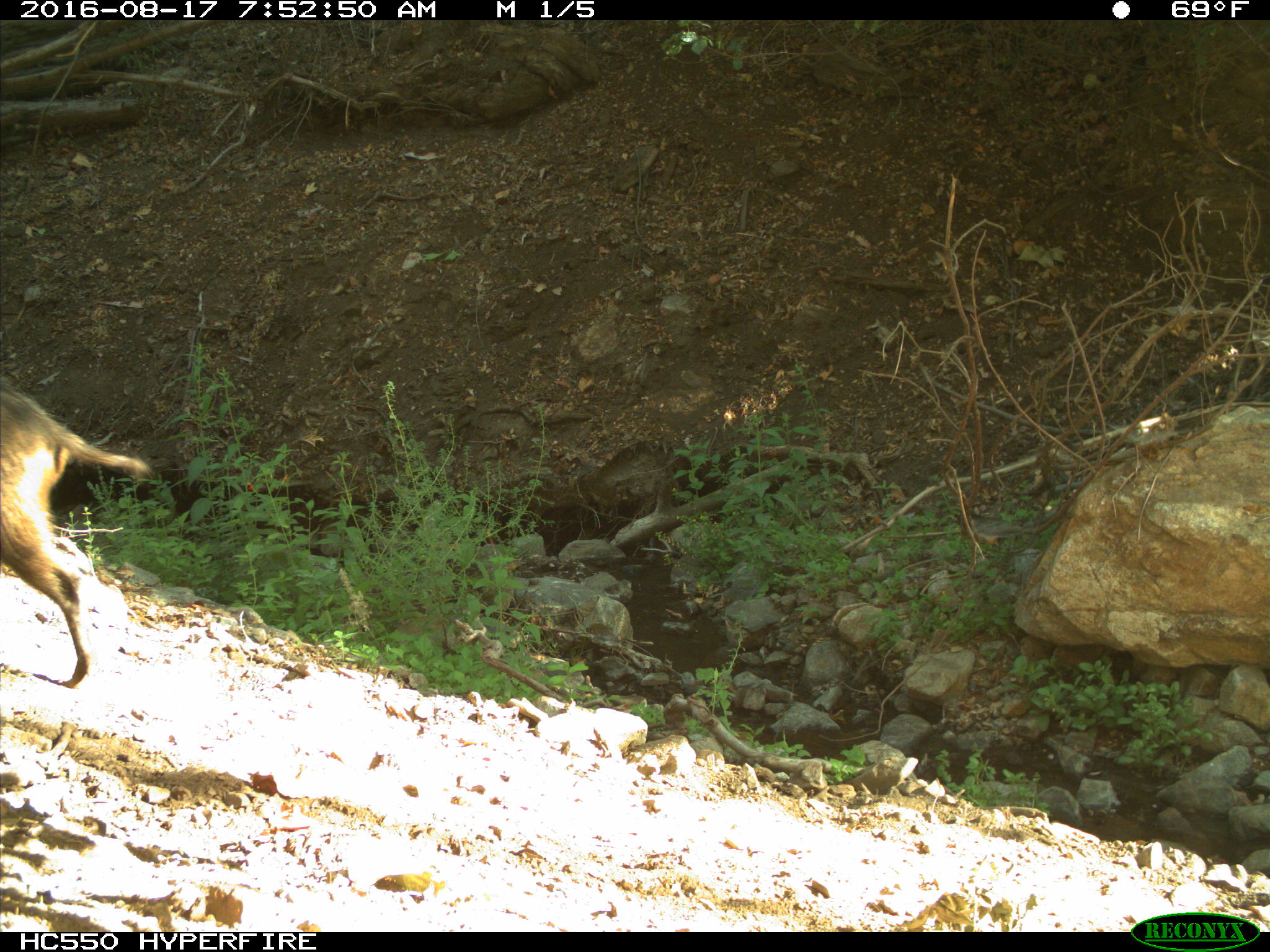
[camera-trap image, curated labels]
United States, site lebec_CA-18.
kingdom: Animalia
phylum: Chordata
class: Mammalia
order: Artiodactyla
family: Suidae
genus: Sus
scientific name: Sus scrofa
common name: wild boar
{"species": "Sus scrofa (wild boar)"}